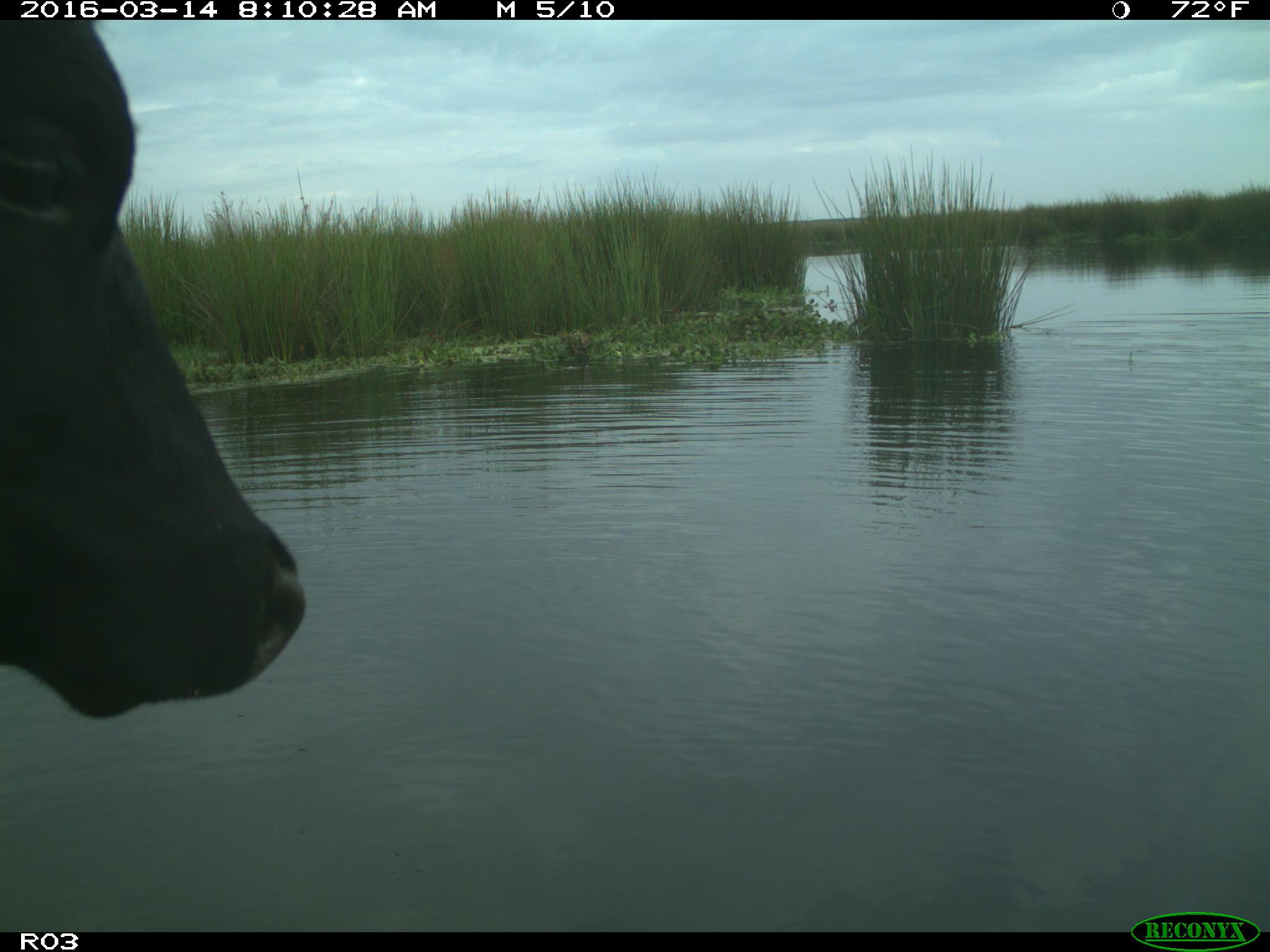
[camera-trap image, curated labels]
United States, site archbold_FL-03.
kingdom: Animalia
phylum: Chordata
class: Mammalia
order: Artiodactyla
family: Bovidae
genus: Bos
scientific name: Bos taurus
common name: domestic cow